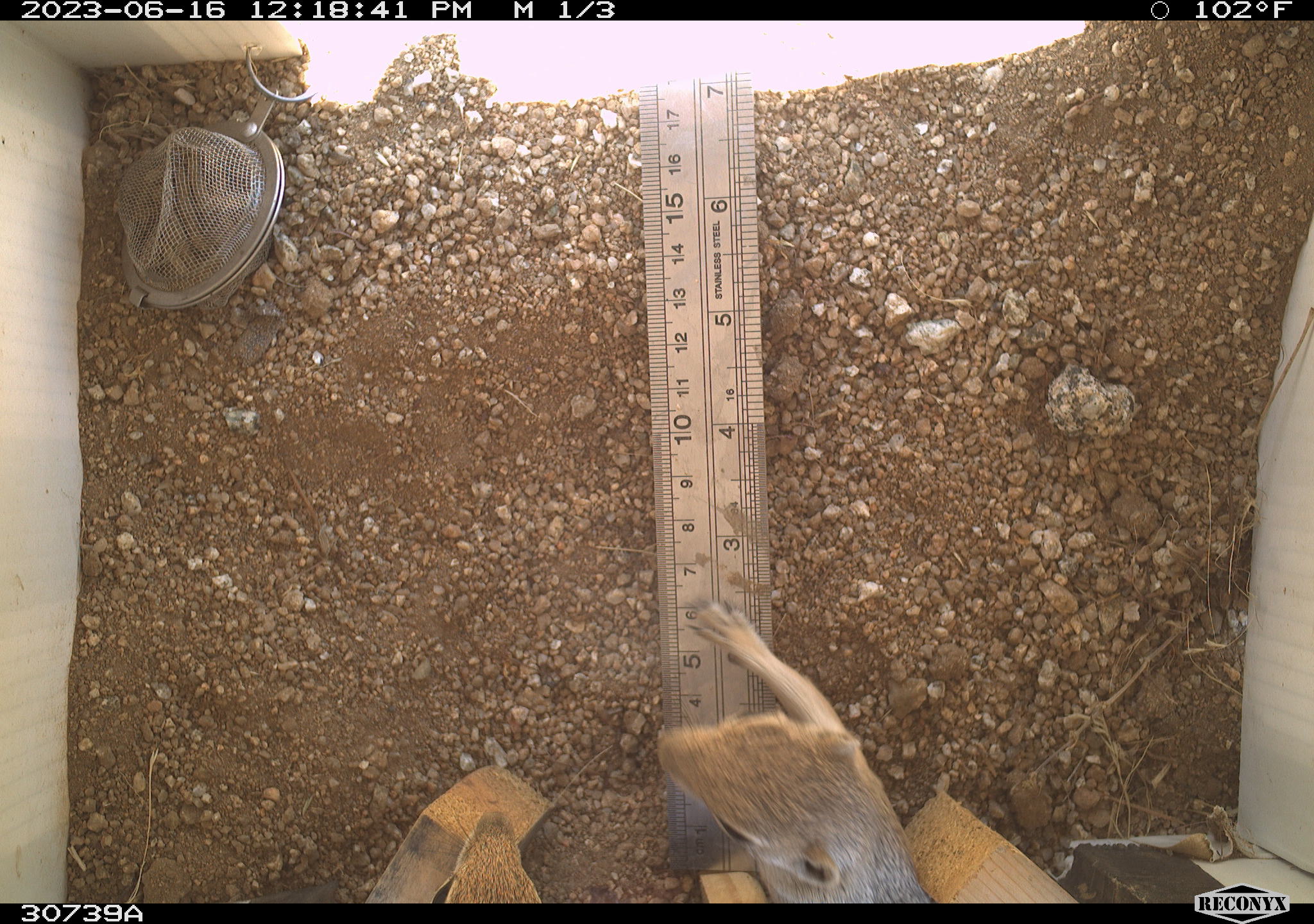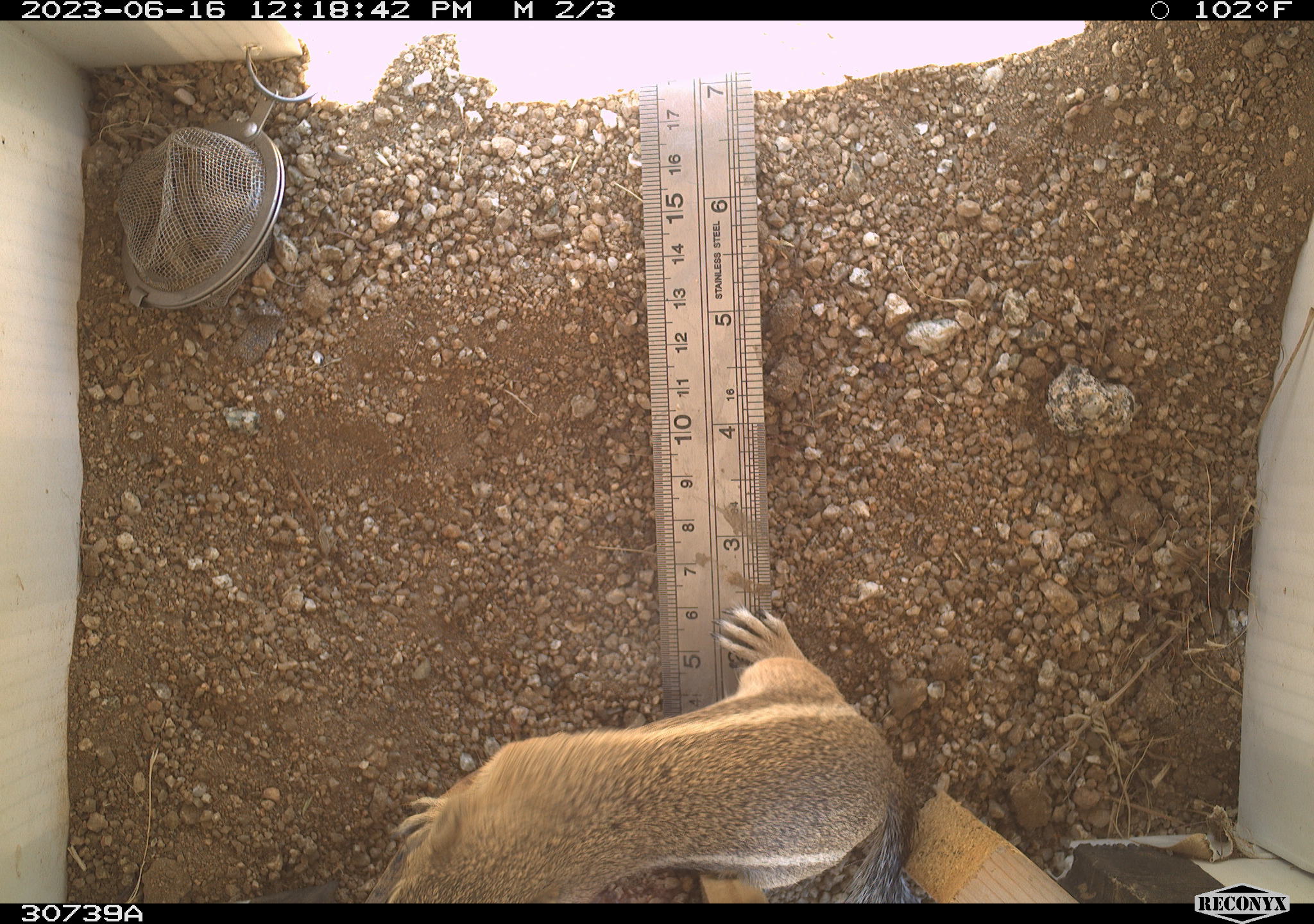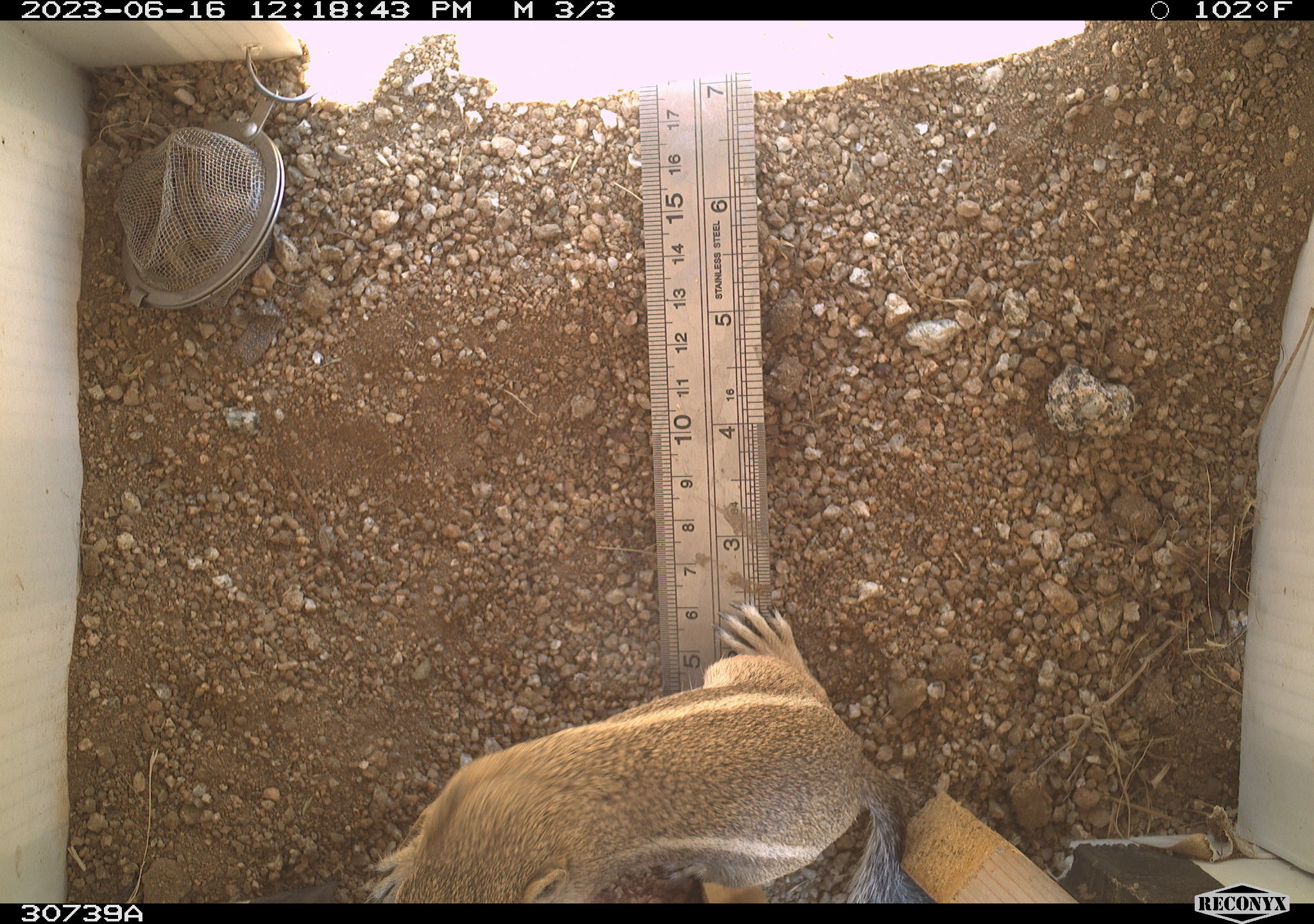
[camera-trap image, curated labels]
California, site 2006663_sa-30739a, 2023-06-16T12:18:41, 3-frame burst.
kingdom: Animalia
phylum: Chordata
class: Mammalia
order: Rodentia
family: Sciuridae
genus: Ammospermophilus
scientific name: Ammospermophilus leucurus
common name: white-tailed antelope squirrel